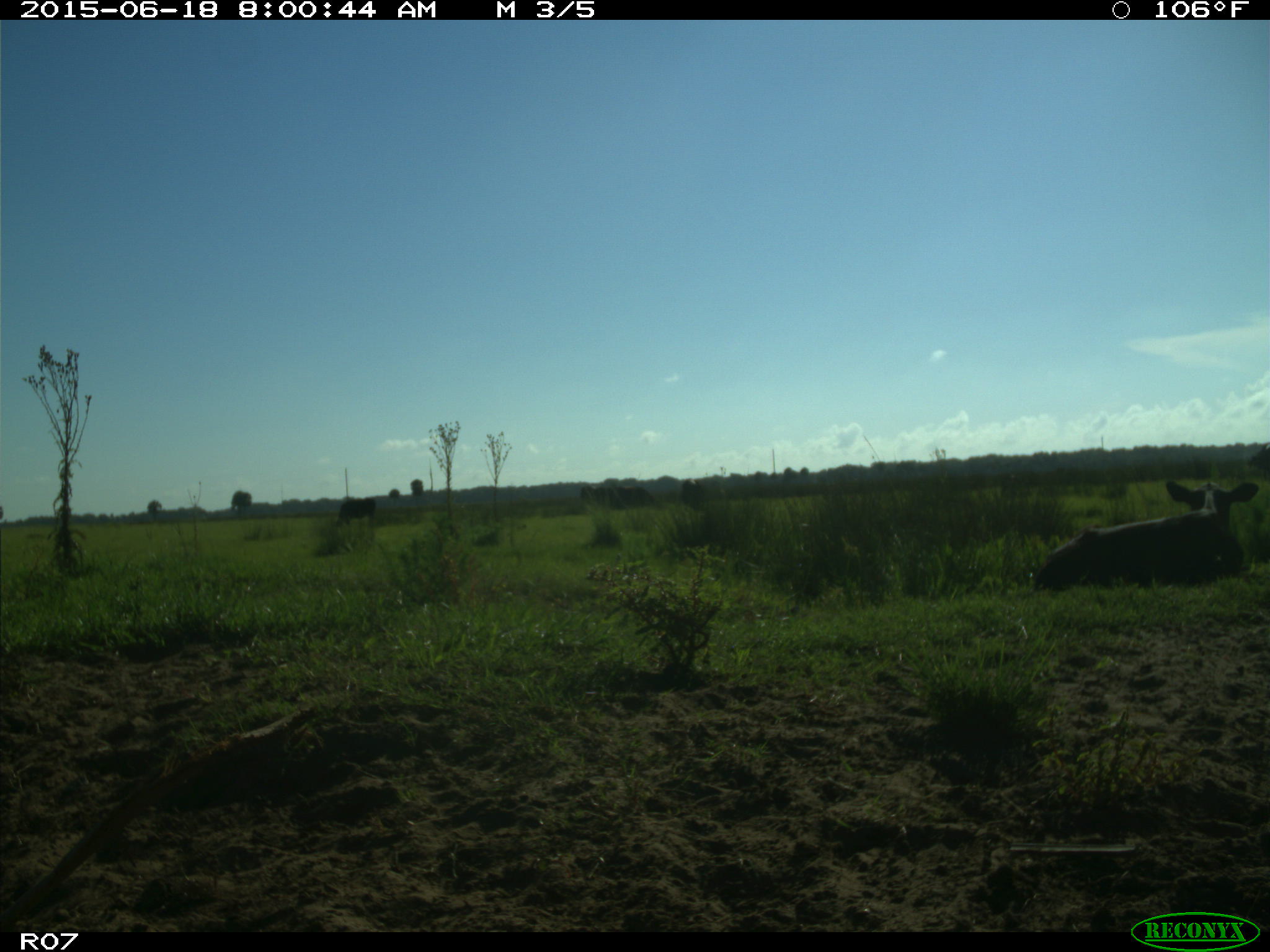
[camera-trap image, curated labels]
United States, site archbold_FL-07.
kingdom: Animalia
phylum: Chordata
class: Mammalia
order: Artiodactyla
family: Bovidae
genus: Bos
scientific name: Bos taurus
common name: domestic cow